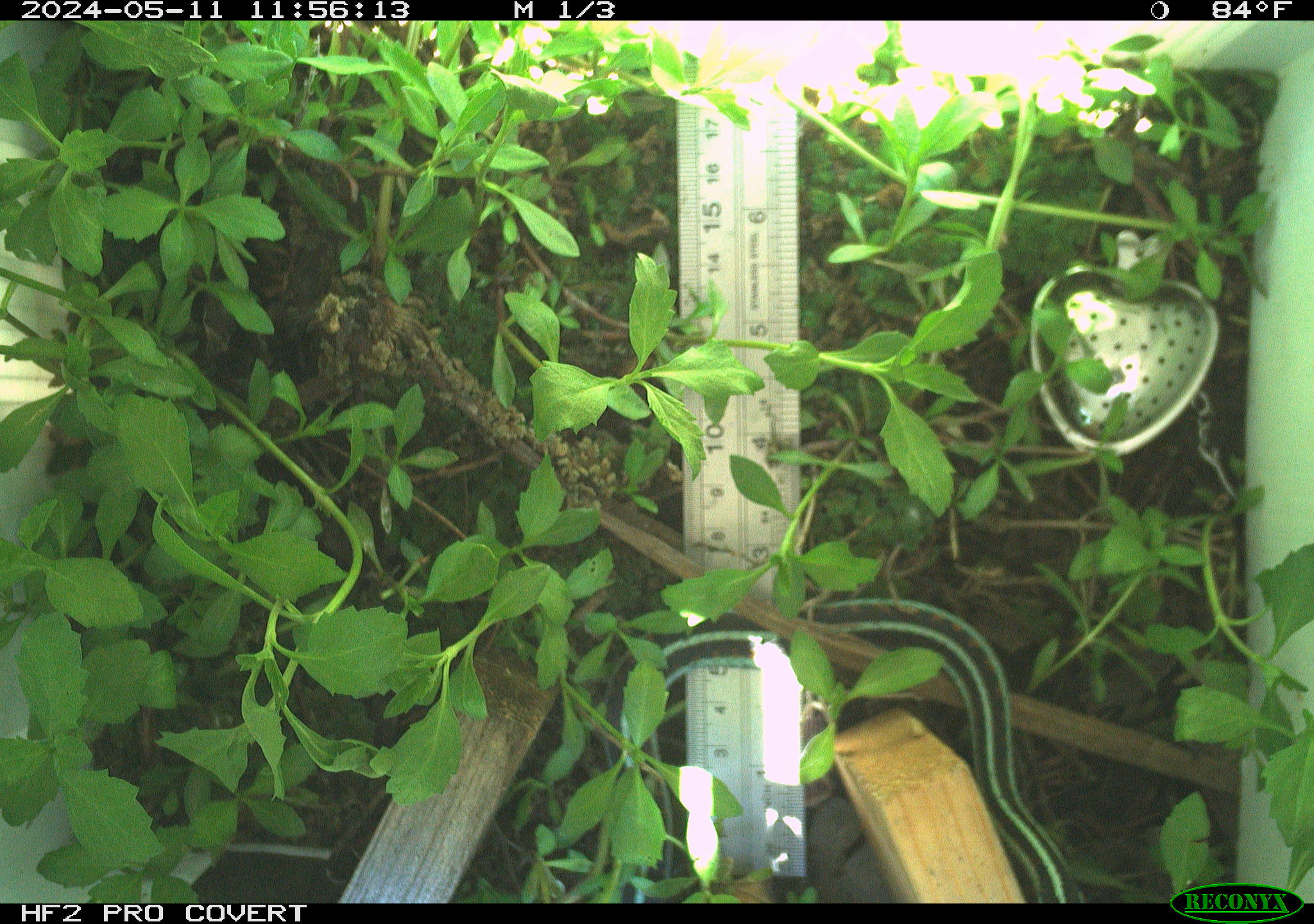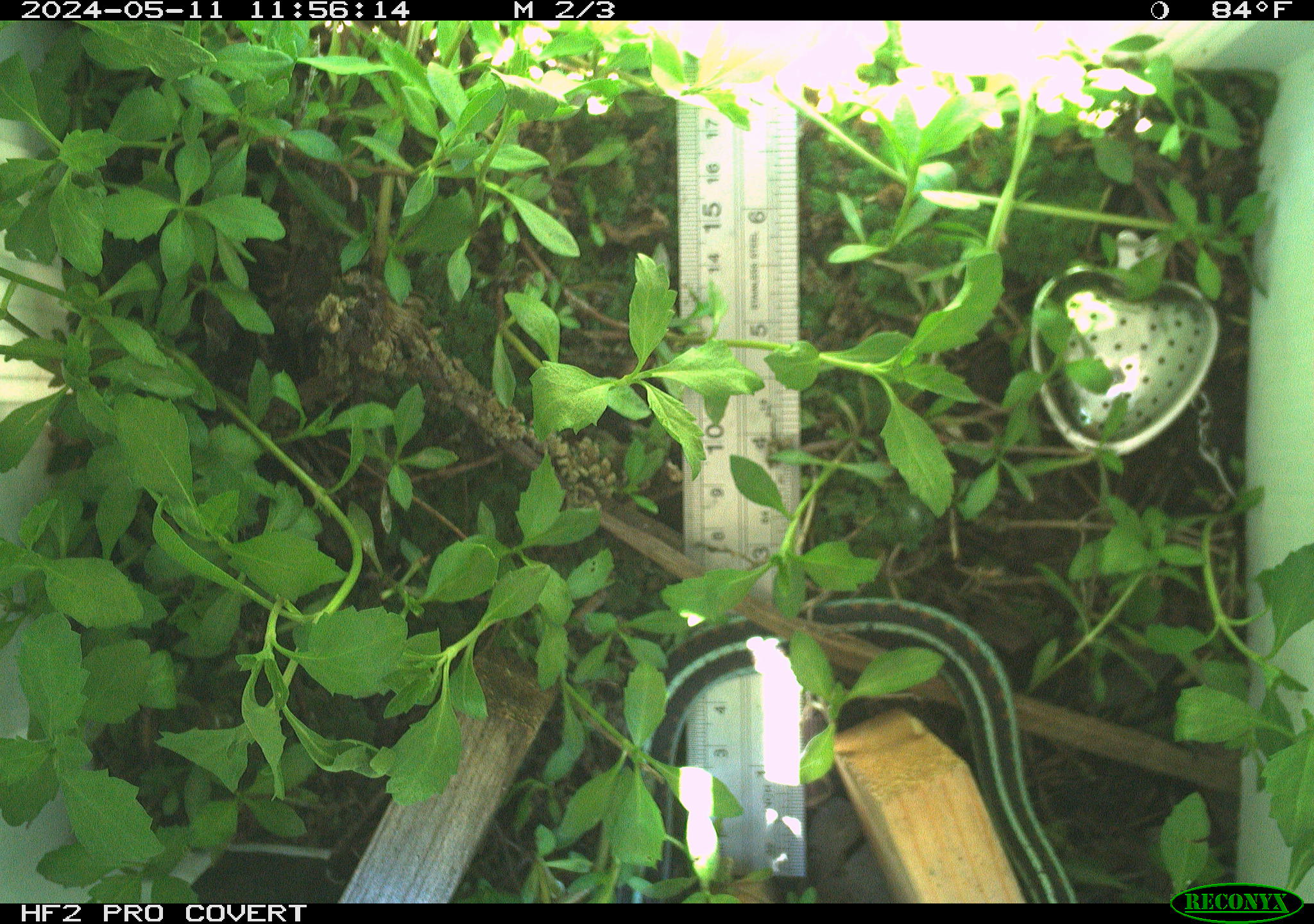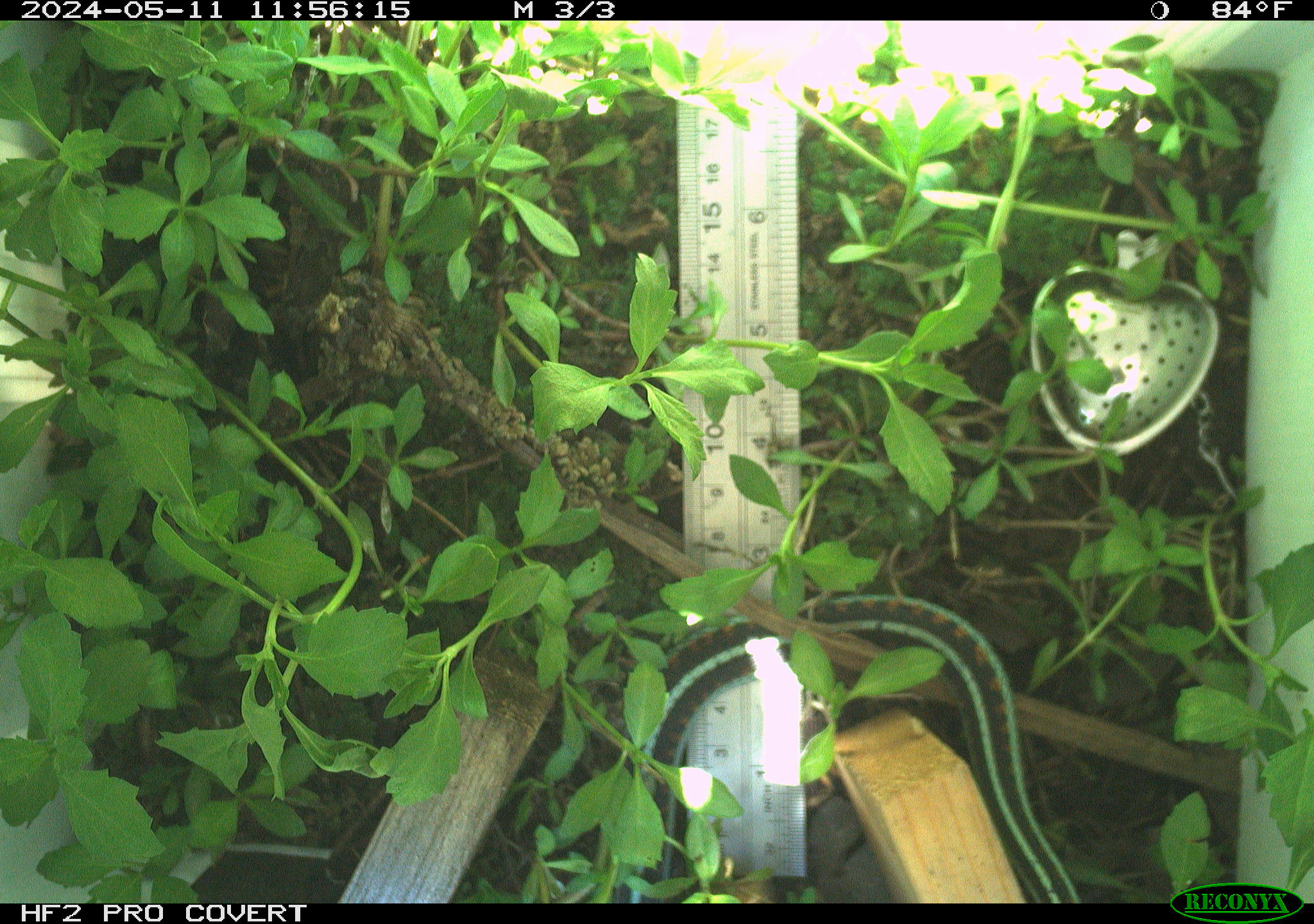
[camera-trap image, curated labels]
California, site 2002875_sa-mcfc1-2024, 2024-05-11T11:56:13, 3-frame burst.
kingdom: Animalia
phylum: Chordata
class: Reptilia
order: Squamata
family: Colubridae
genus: Thamnophis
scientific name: Thamnophis sirtalis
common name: common gartersnake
Common gartersnake (Thamnophis sirtalis).